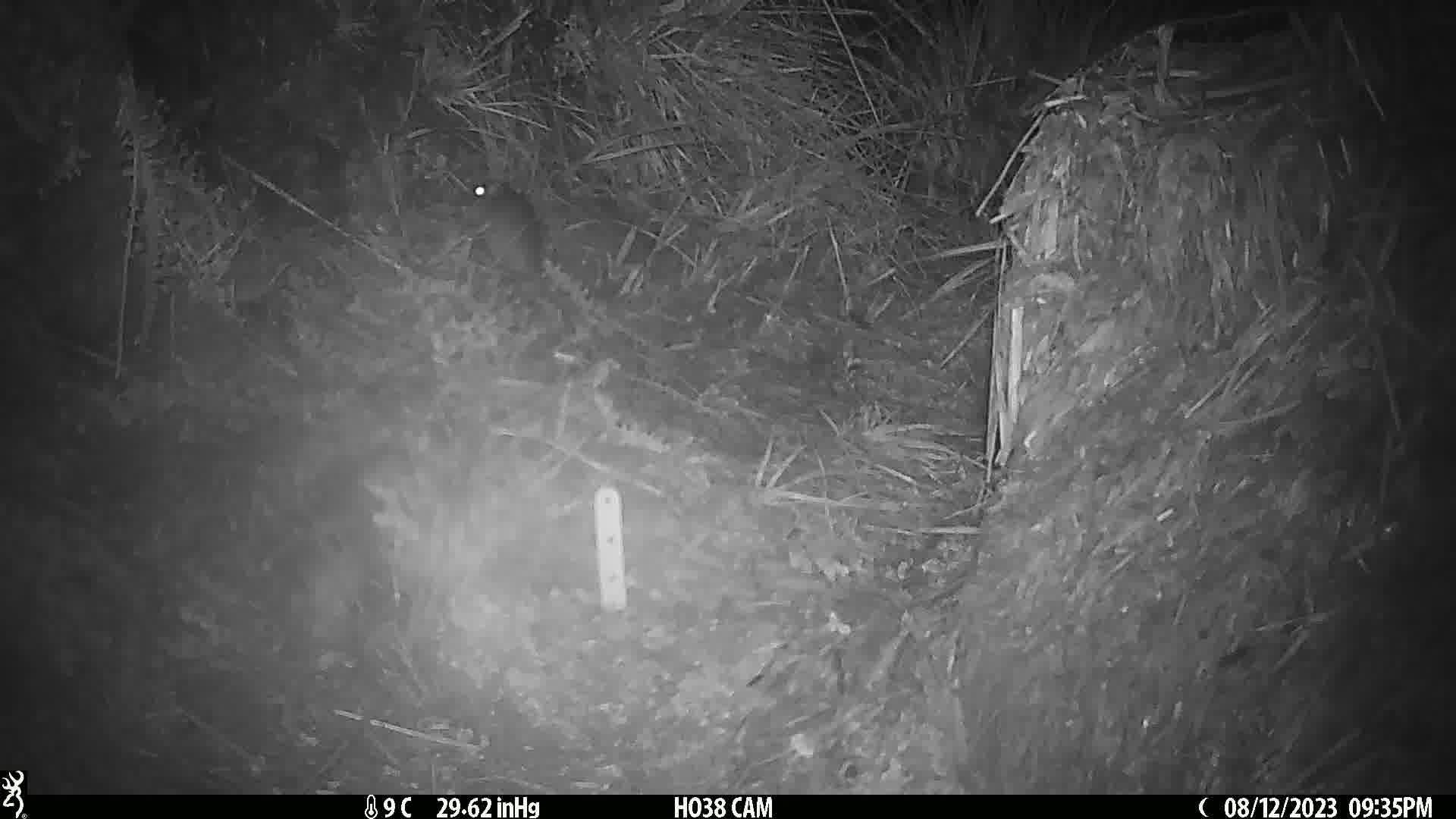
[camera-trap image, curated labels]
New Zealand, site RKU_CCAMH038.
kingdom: Animalia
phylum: Chordata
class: Mammalia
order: Rodentia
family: Muridae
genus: Rattus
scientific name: Rattus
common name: rat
Rat (Rattus).